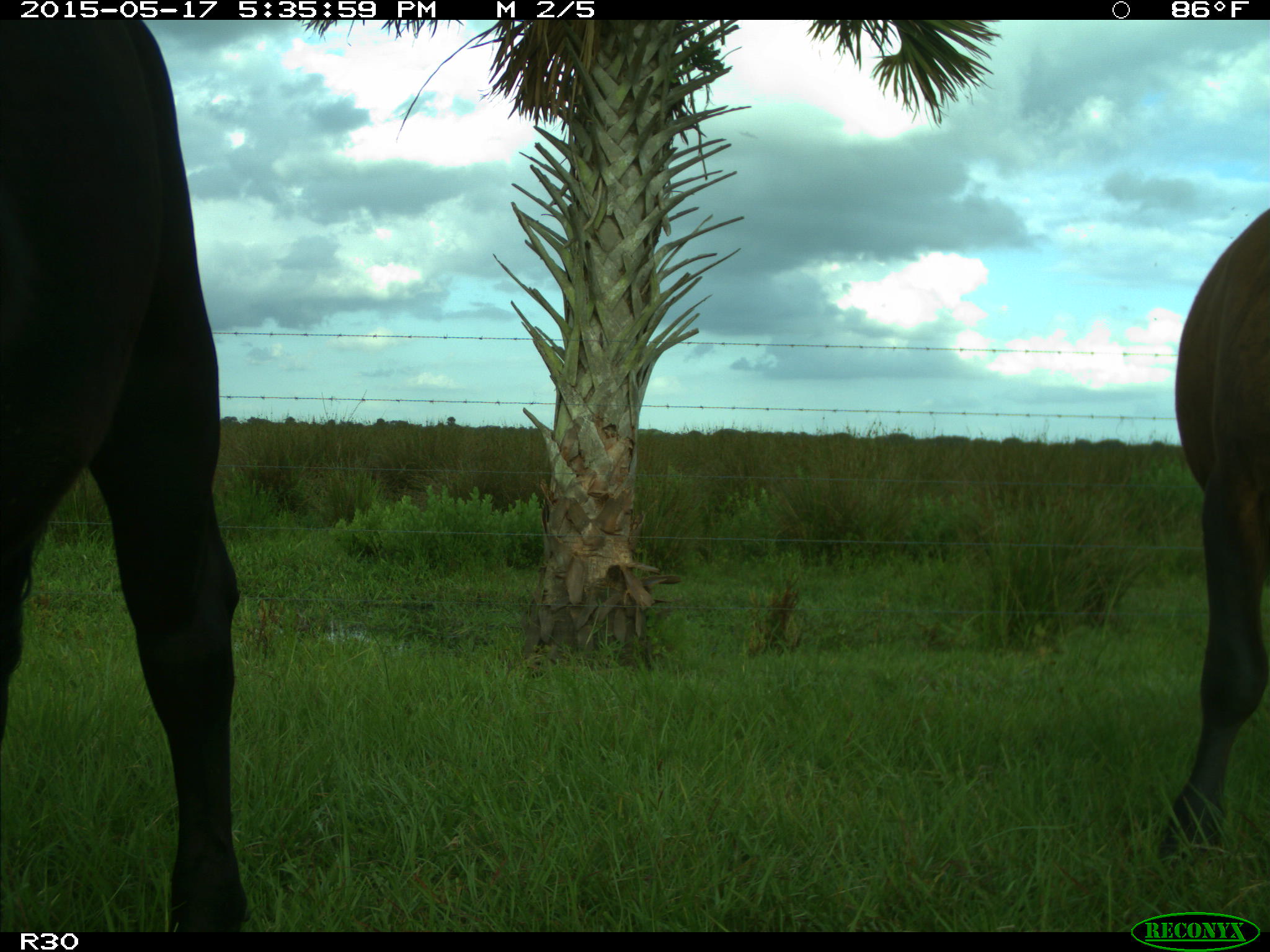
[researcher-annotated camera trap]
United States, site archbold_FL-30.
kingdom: Animalia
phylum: Chordata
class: Mammalia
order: Artiodactyla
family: Bovidae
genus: Bos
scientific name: Bos taurus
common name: domestic cow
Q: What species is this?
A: Bos taurus (domestic cow).